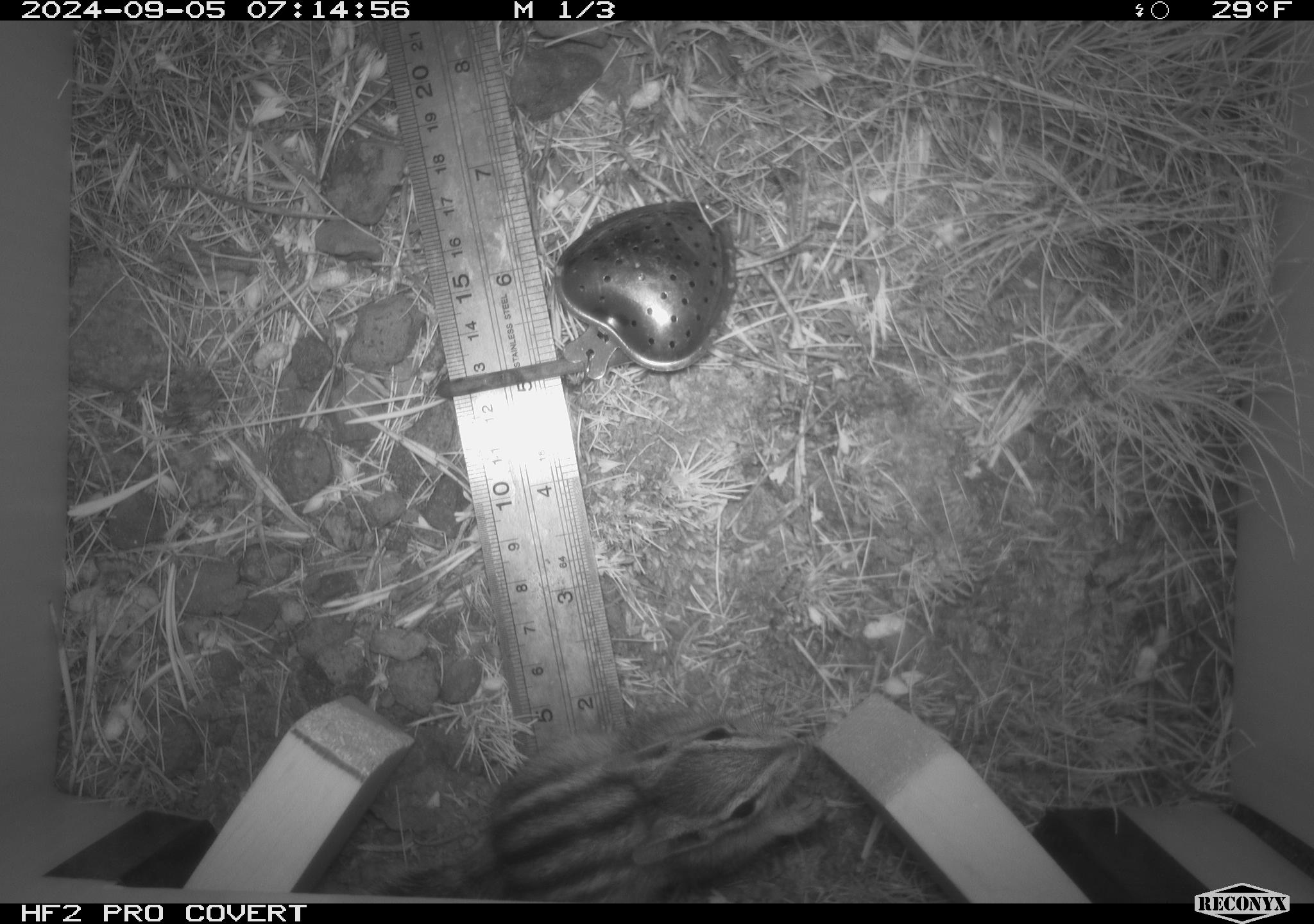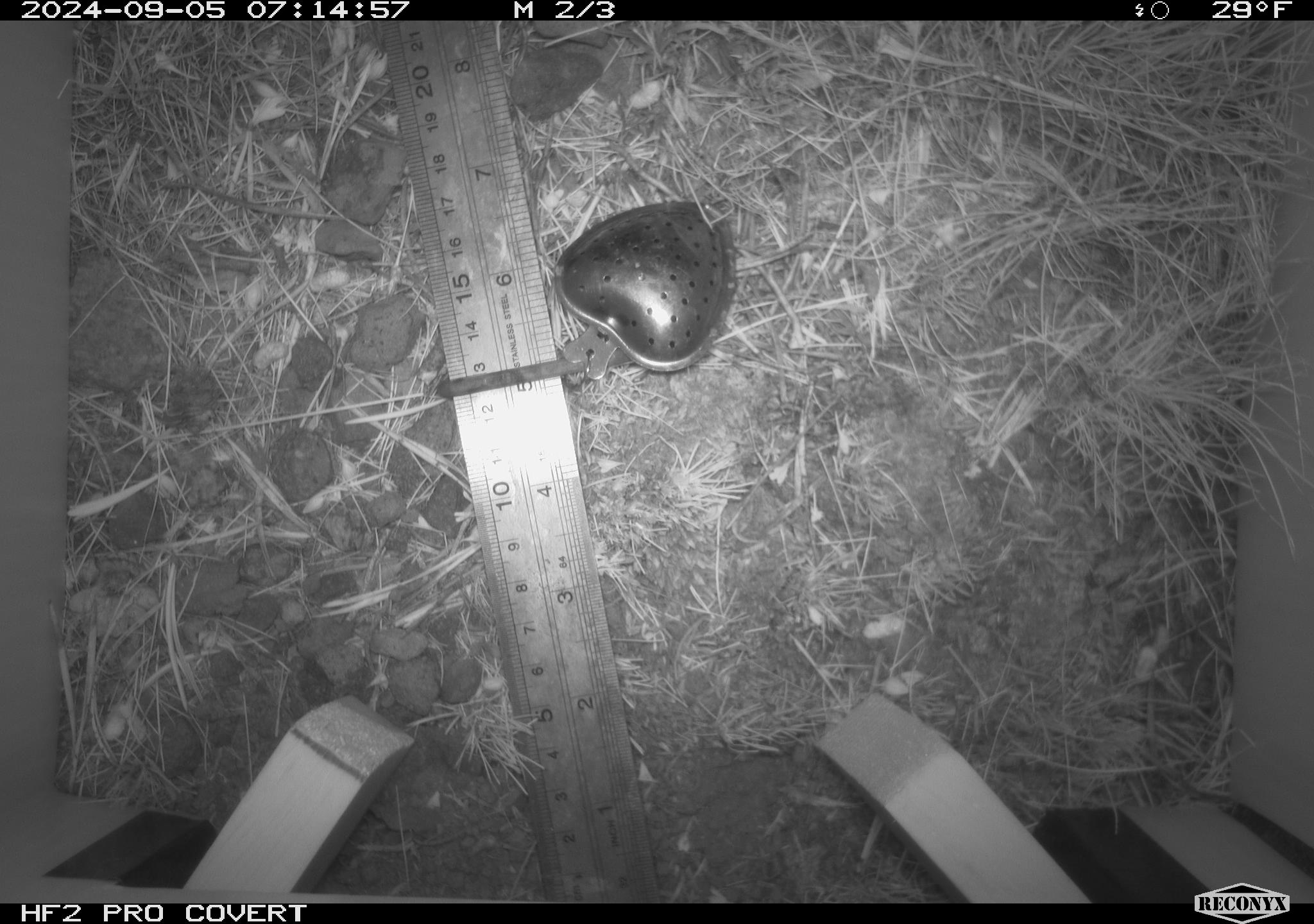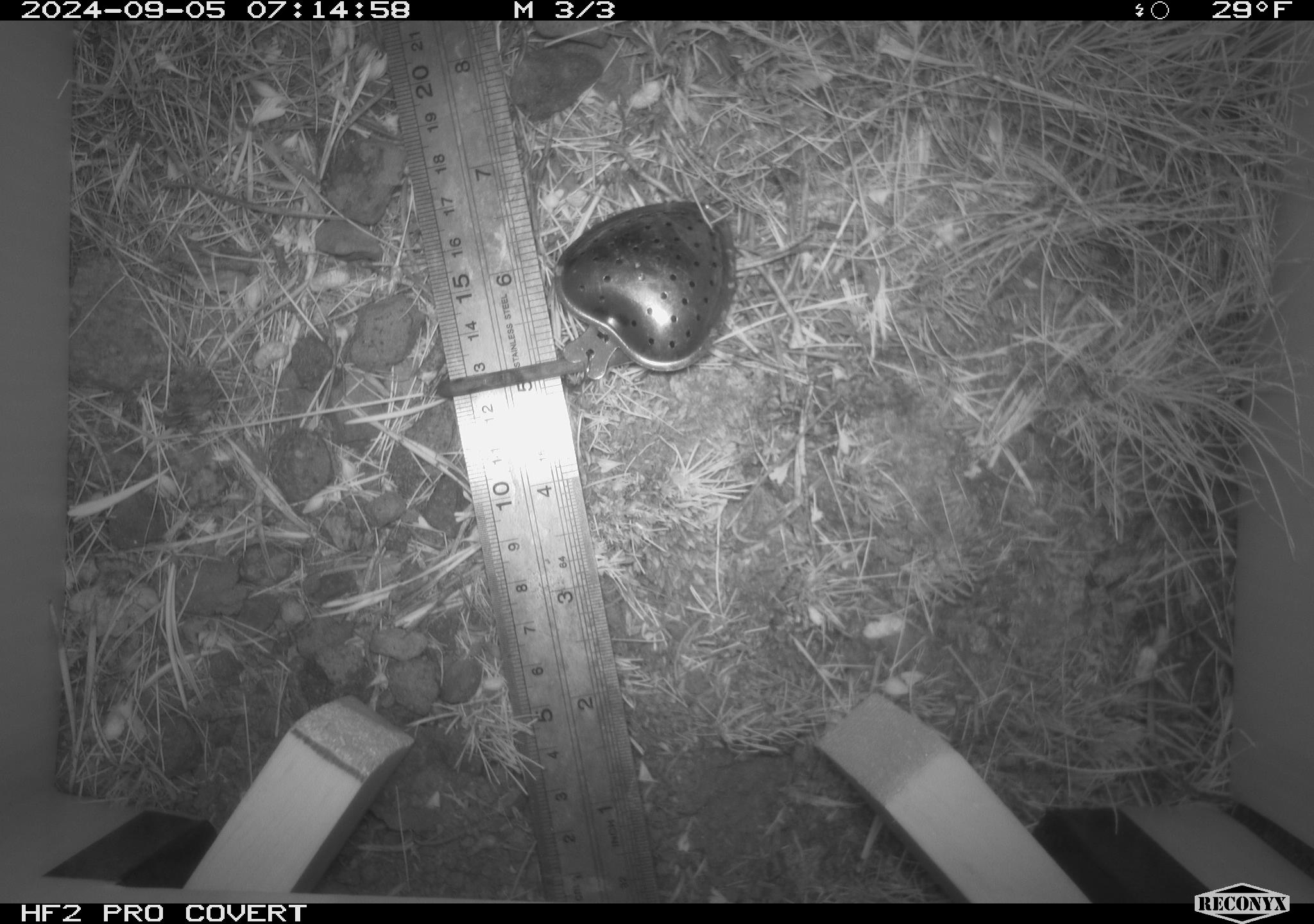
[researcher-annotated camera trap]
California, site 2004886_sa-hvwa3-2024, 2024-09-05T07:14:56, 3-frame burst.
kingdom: Animalia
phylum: Chordata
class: Mammalia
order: Rodentia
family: Sciuridae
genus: Neotamias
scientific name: Neotamias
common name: western chipmunks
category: neotamias species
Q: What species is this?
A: Neotamias species (western chipmunks) (Neotamias).